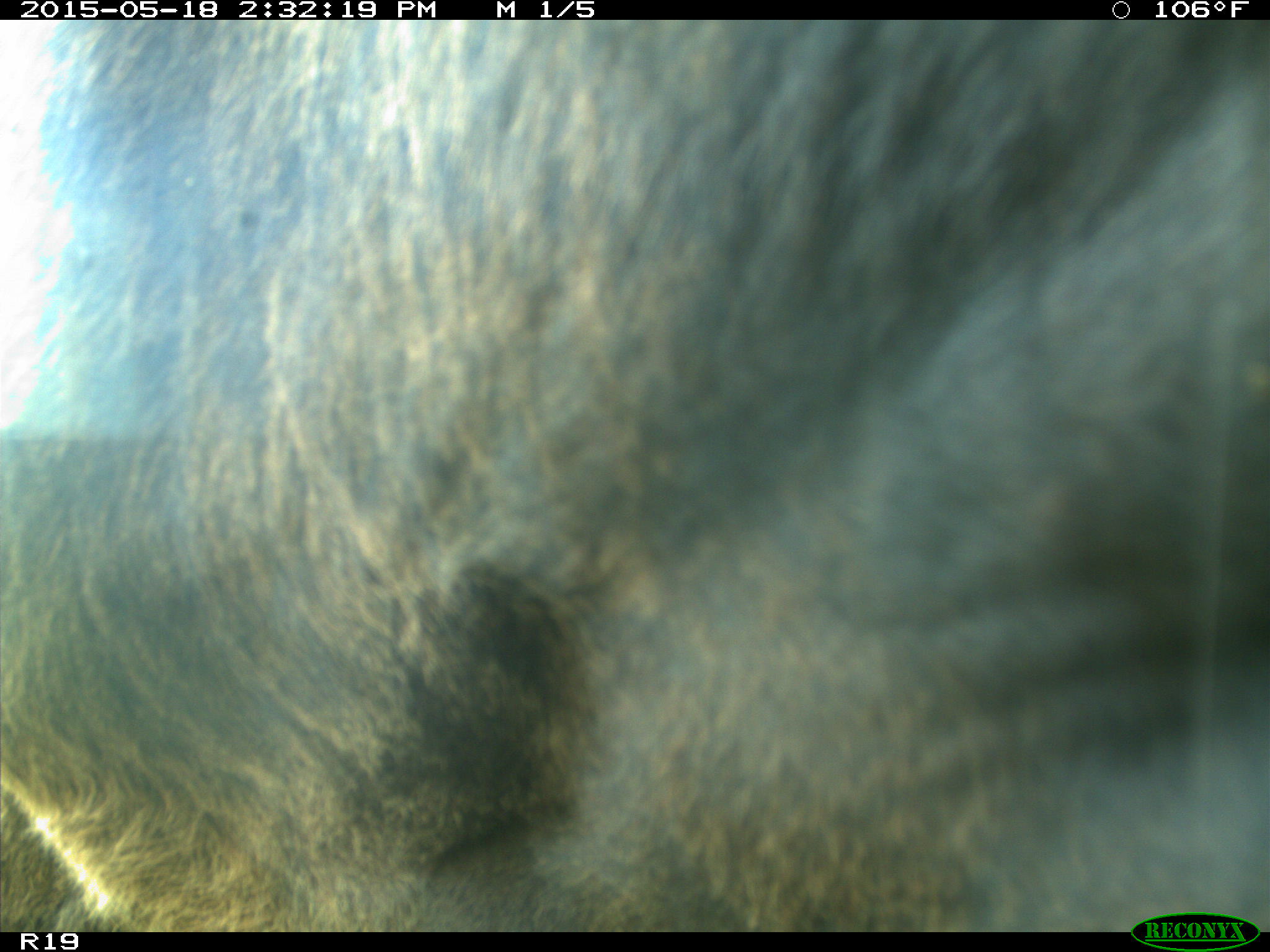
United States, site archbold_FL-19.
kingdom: Animalia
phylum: Chordata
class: Mammalia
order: Artiodactyla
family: Bovidae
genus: Bos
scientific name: Bos taurus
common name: domestic cow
Bos taurus (domestic cow).